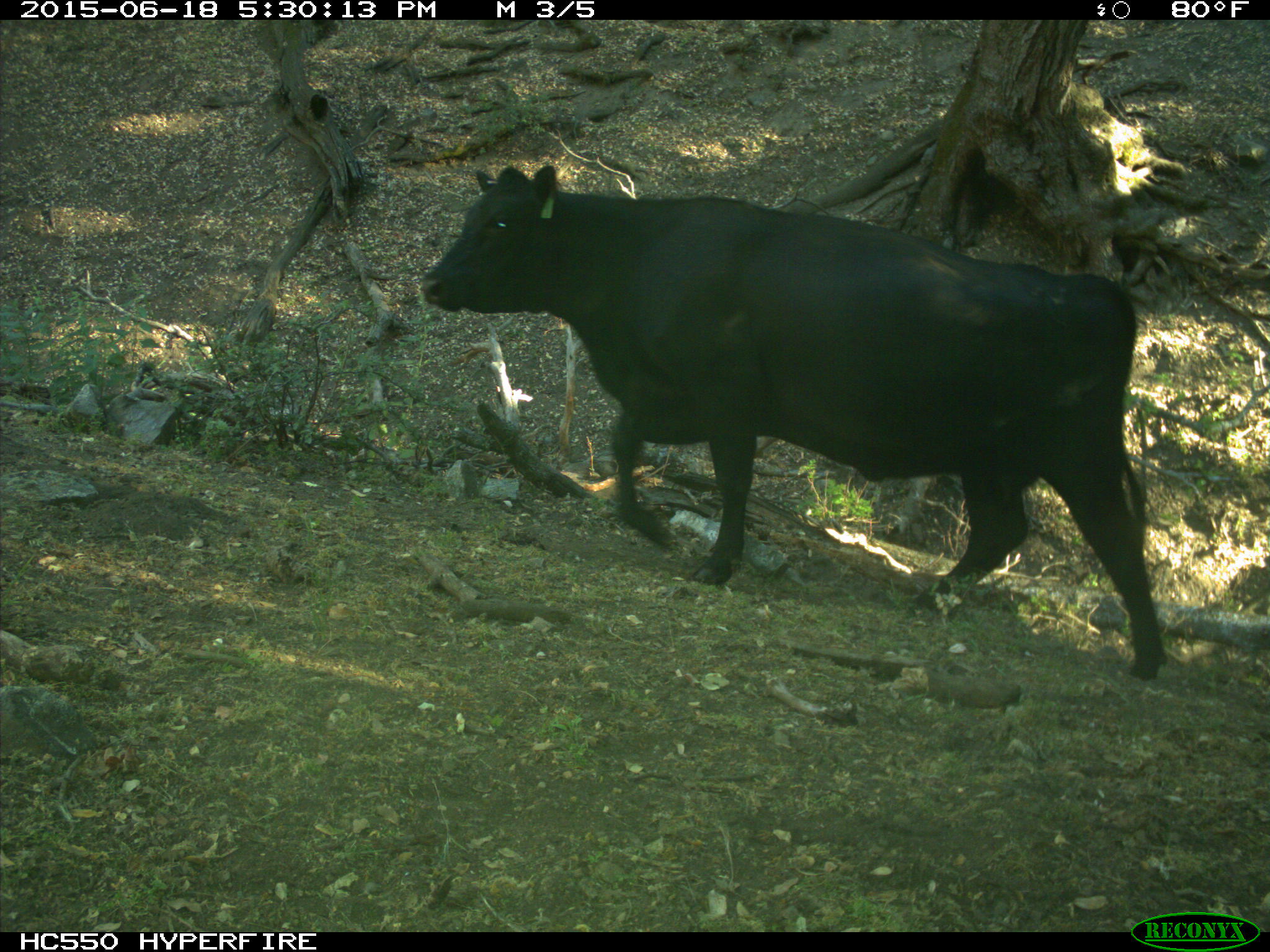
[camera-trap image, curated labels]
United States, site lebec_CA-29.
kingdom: Animalia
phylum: Chordata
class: Mammalia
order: Artiodactyla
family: Bovidae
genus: Bos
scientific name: Bos taurus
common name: domestic cow